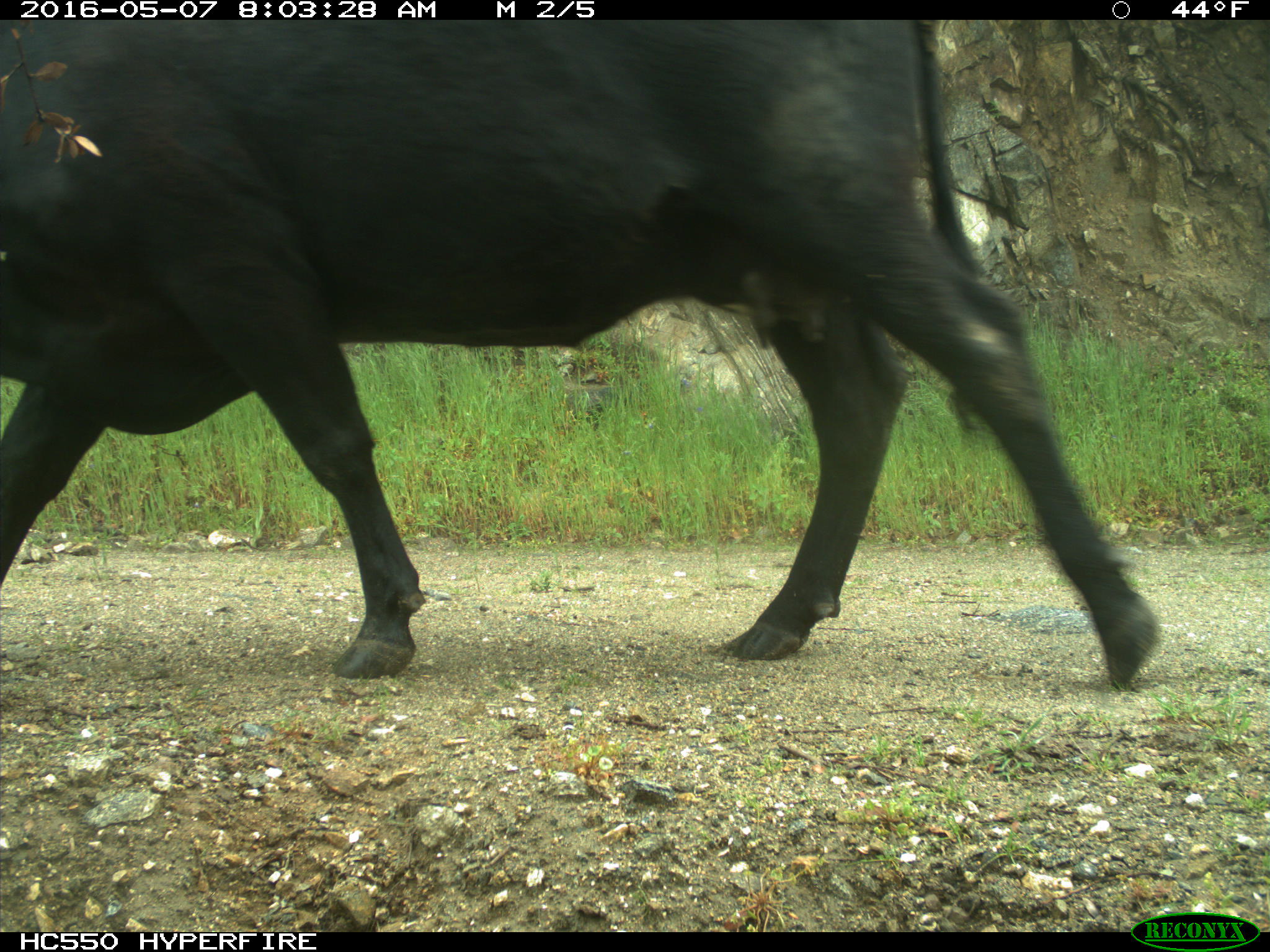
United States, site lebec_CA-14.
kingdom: Animalia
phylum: Chordata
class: Mammalia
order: Artiodactyla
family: Bovidae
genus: Bos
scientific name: Bos taurus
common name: domestic cow